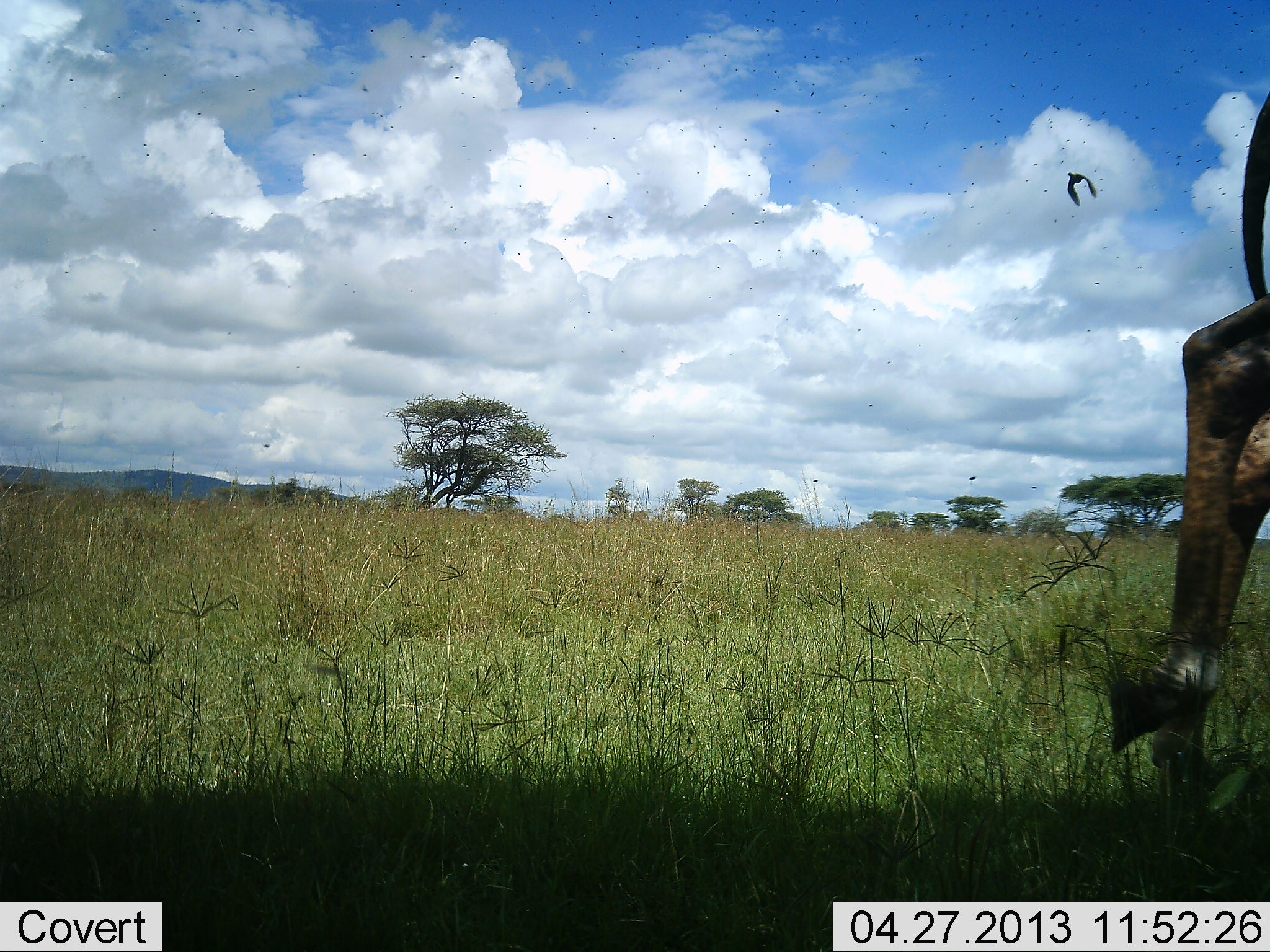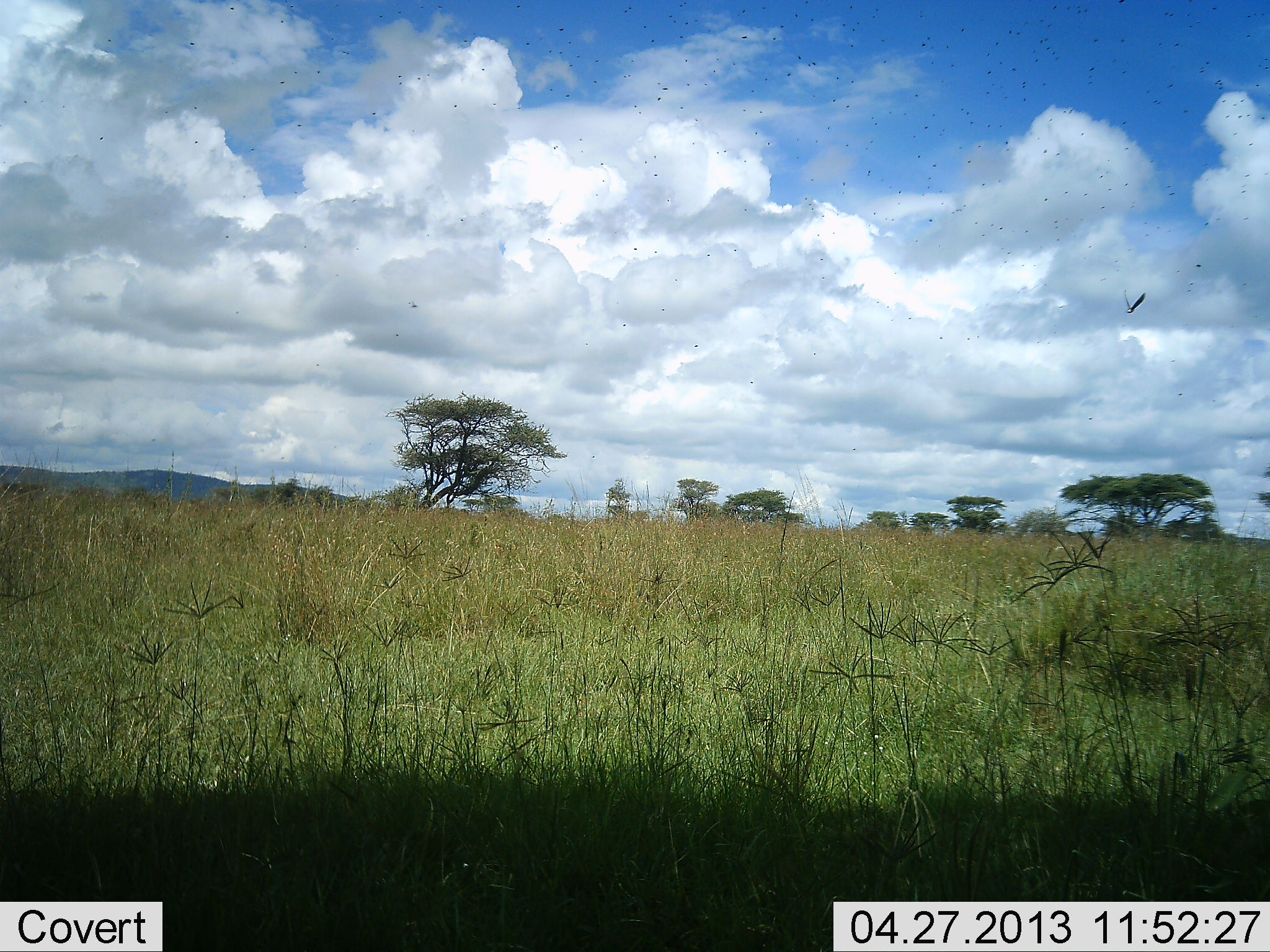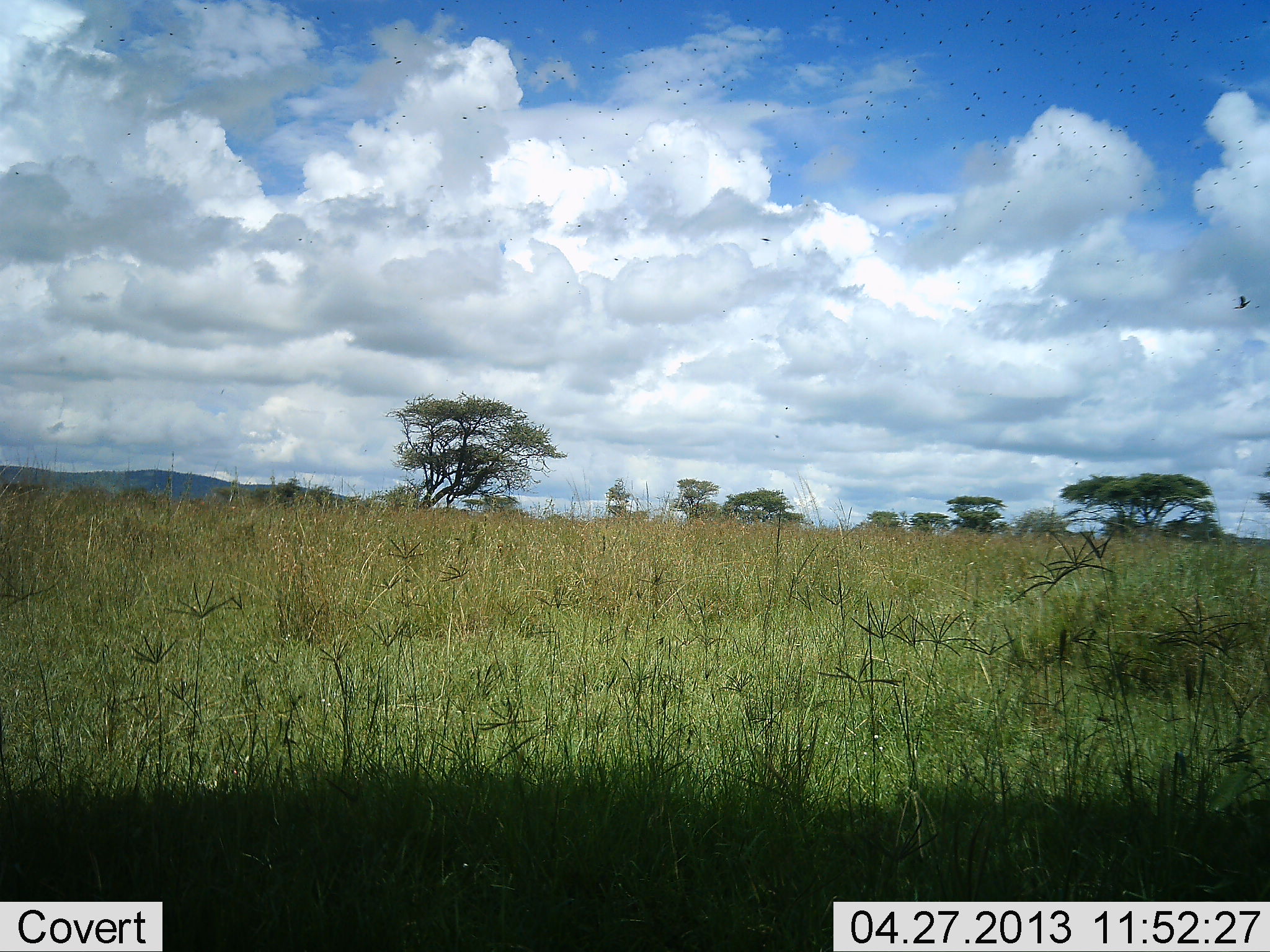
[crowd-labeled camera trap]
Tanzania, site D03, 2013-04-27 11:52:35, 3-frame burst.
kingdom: Animalia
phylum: Chordata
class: Mammalia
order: Artiodactyla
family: Giraffidae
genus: Giraffa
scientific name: Giraffa camelopardalis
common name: giraffe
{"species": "giraffe (Giraffa camelopardalis)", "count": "1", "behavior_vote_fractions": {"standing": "0%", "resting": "0%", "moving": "100%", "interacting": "0%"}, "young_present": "0%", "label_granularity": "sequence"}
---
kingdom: Animalia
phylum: Chordata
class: Aves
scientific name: Aves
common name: bird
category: otherbird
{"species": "otherbird (bird) (Aves)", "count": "1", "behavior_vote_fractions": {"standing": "0%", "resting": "0%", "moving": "100%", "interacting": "0%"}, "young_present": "0%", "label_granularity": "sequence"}